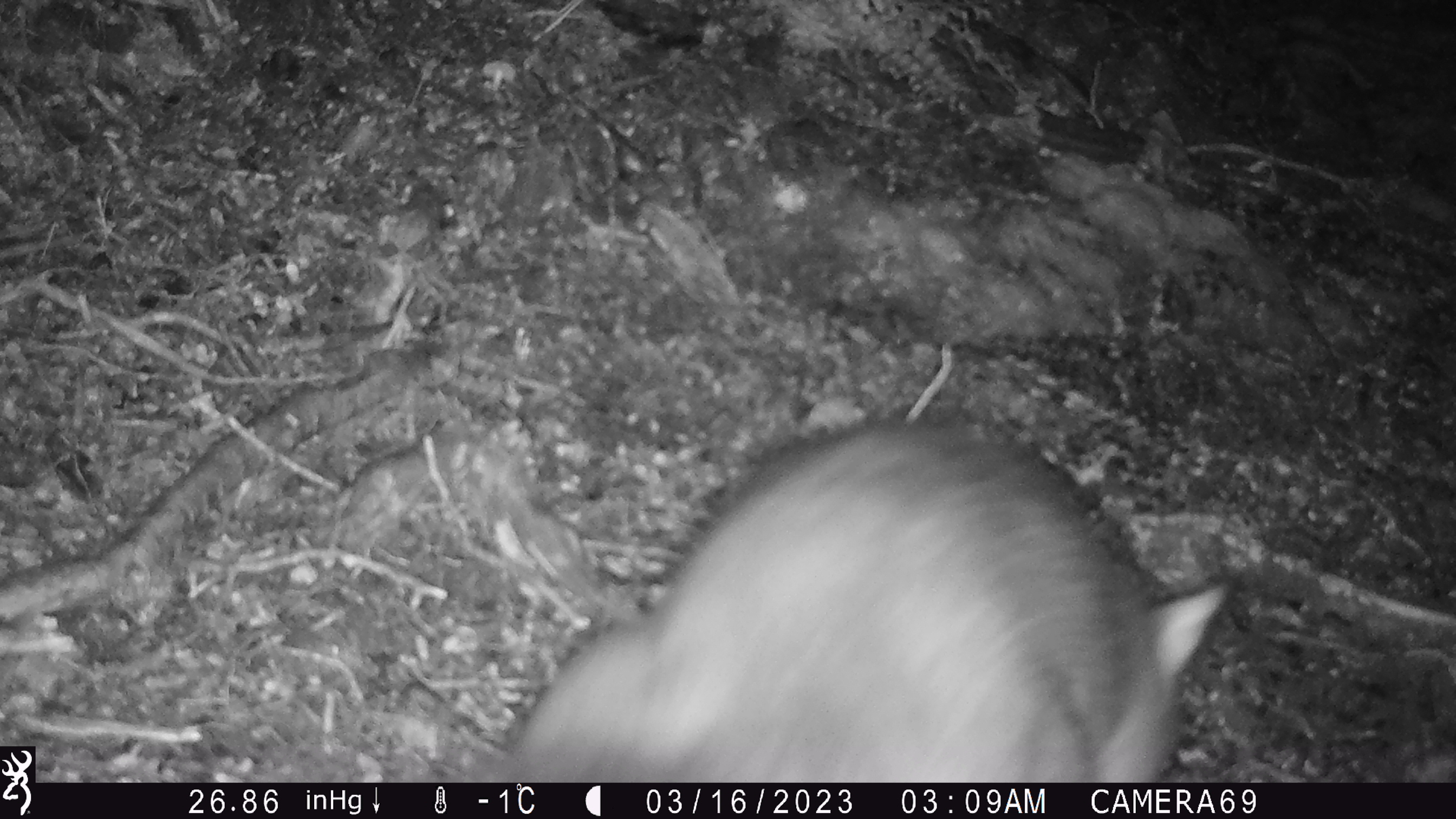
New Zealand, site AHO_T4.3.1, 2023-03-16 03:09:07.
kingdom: Animalia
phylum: Chordata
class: Mammalia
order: Carnivora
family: Mustelidae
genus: Mustela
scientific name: Mustela erminea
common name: stoat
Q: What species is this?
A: Stoat (Mustela erminea).